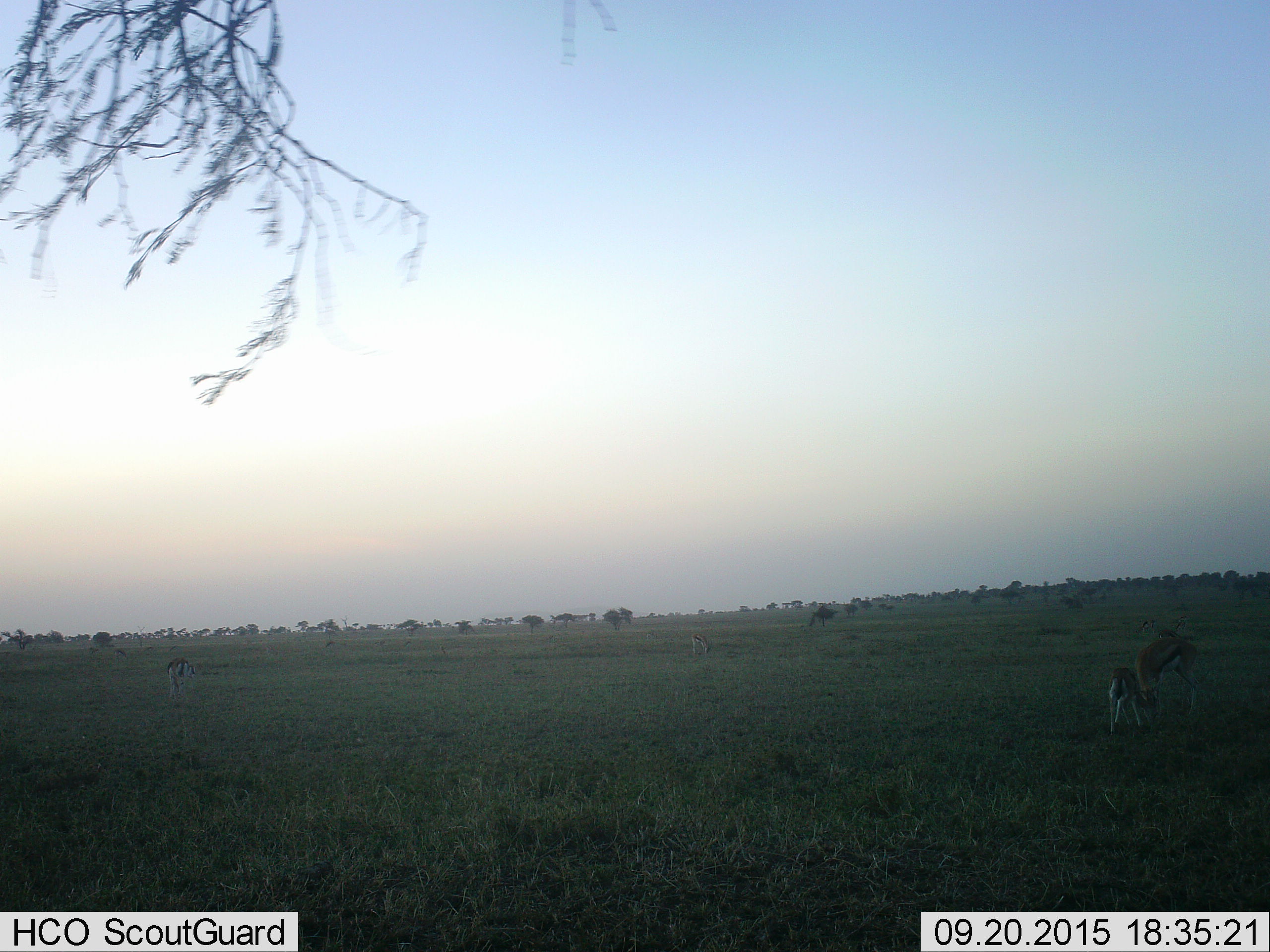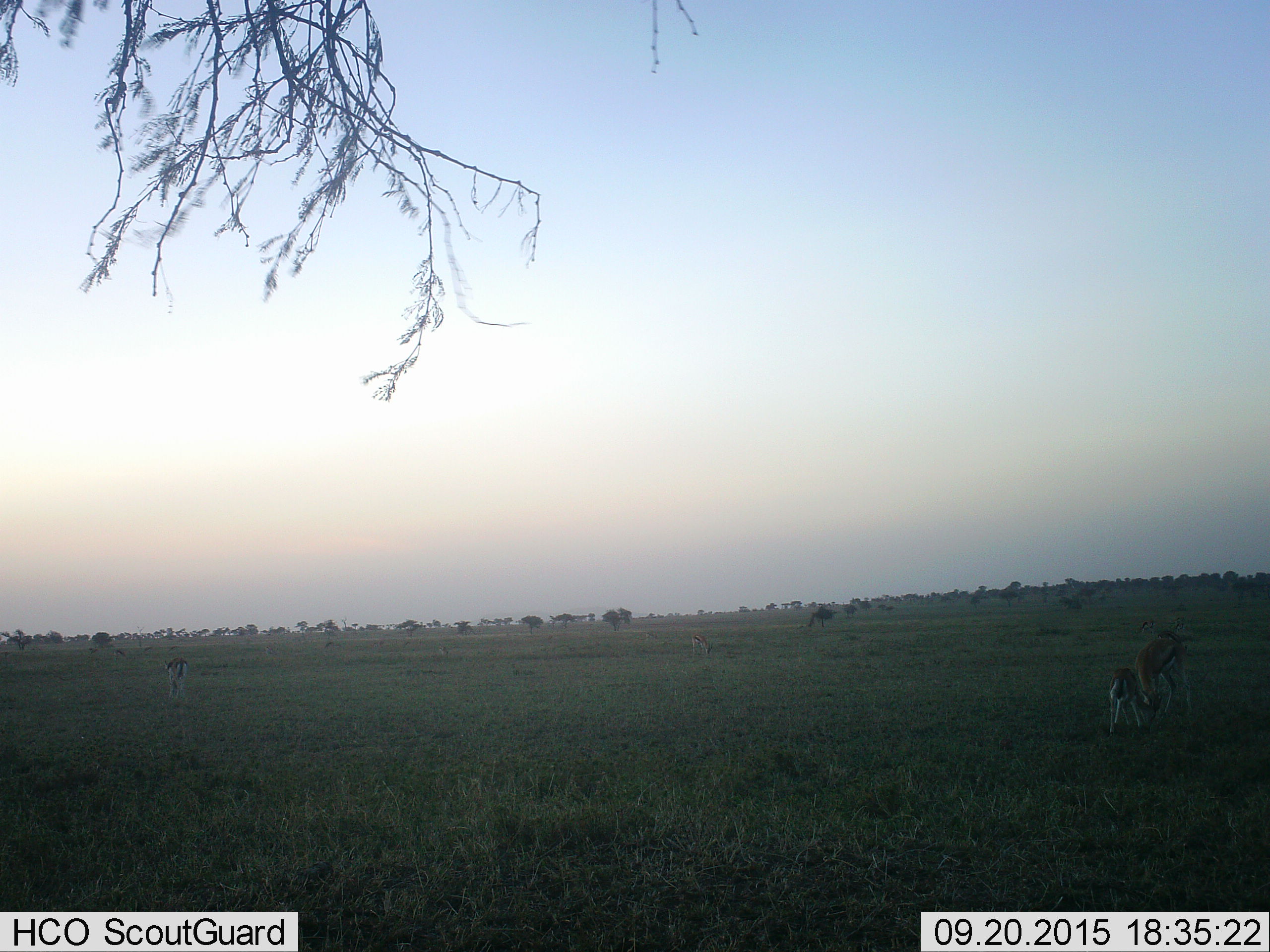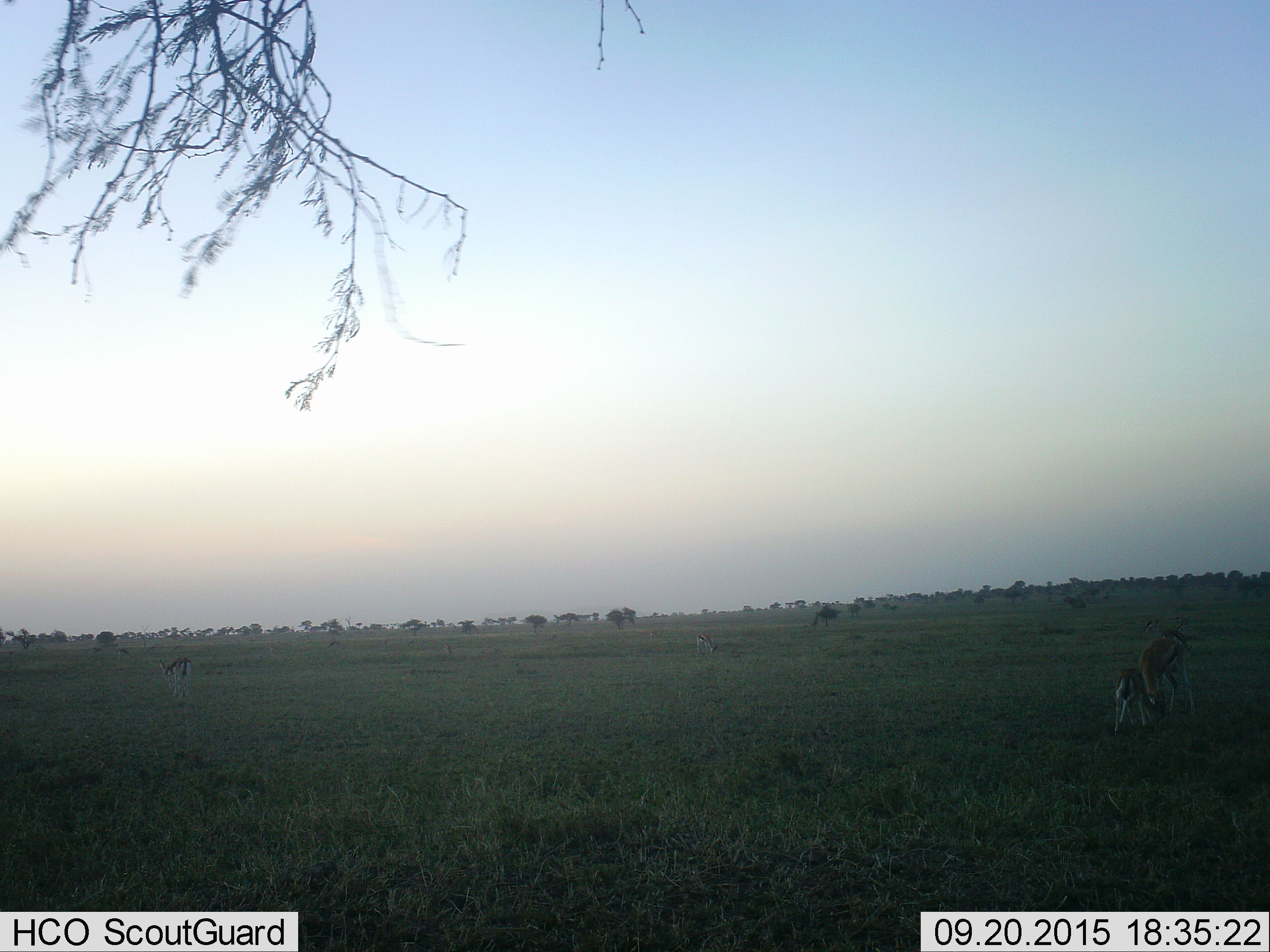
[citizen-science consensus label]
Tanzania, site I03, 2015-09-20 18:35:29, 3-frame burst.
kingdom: Animalia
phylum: Chordata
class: Mammalia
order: Artiodactyla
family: Bovidae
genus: Eudorcas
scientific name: Eudorcas thomsonii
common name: thomson's gazelle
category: gazellethomsons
Gazellethomsons (thomson's gazelle) (Eudorcas thomsonii), count 6. Behavior (volunteer vote fractions): standing 62%, resting 12%, moving 38%, interacting 12%. Young present (vote fraction): 62%. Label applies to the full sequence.